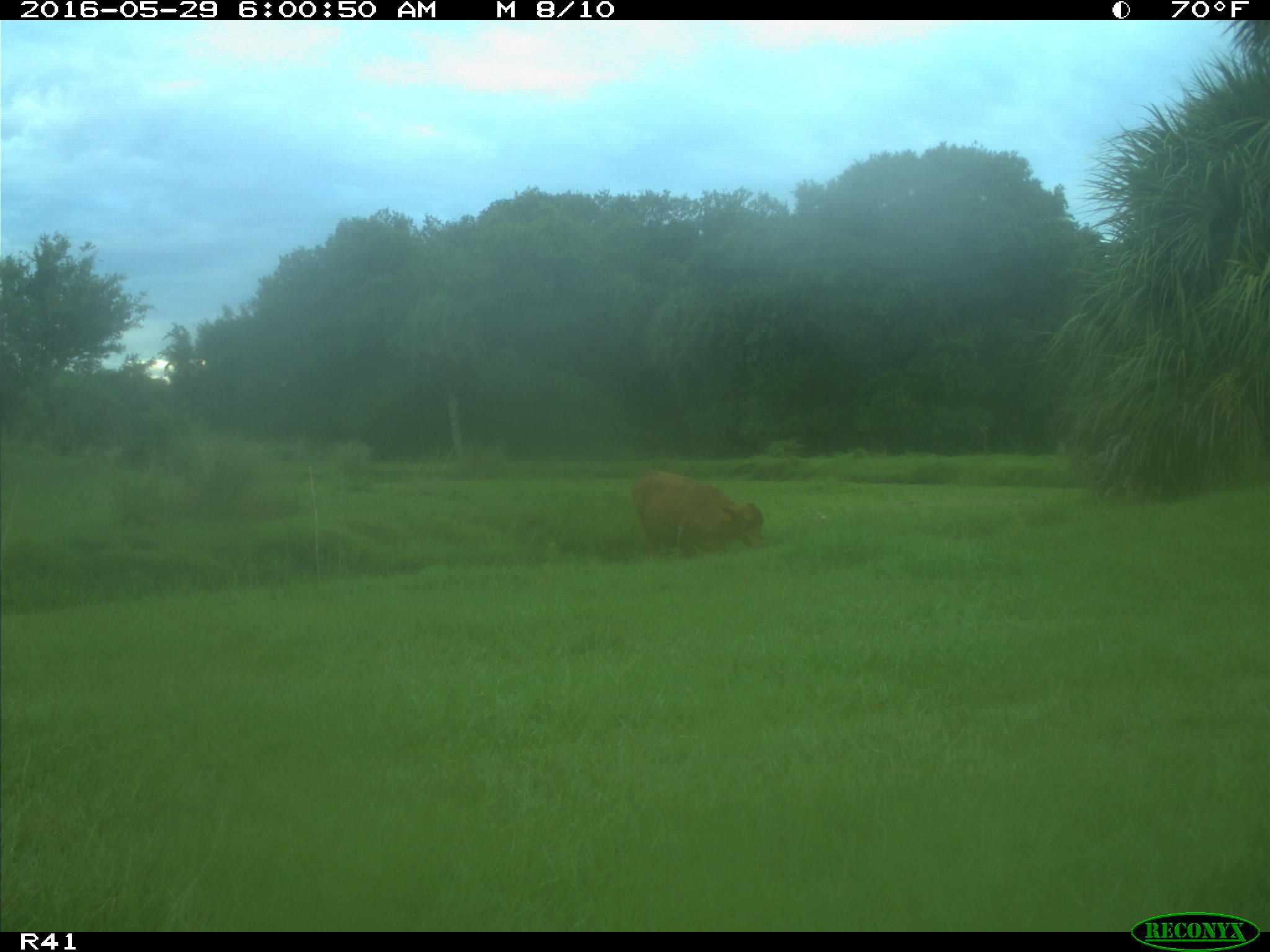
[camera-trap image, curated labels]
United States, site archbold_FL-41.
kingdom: Animalia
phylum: Chordata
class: Mammalia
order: Artiodactyla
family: Bovidae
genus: Bos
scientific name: Bos taurus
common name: domestic cow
Bos taurus (domestic cow).